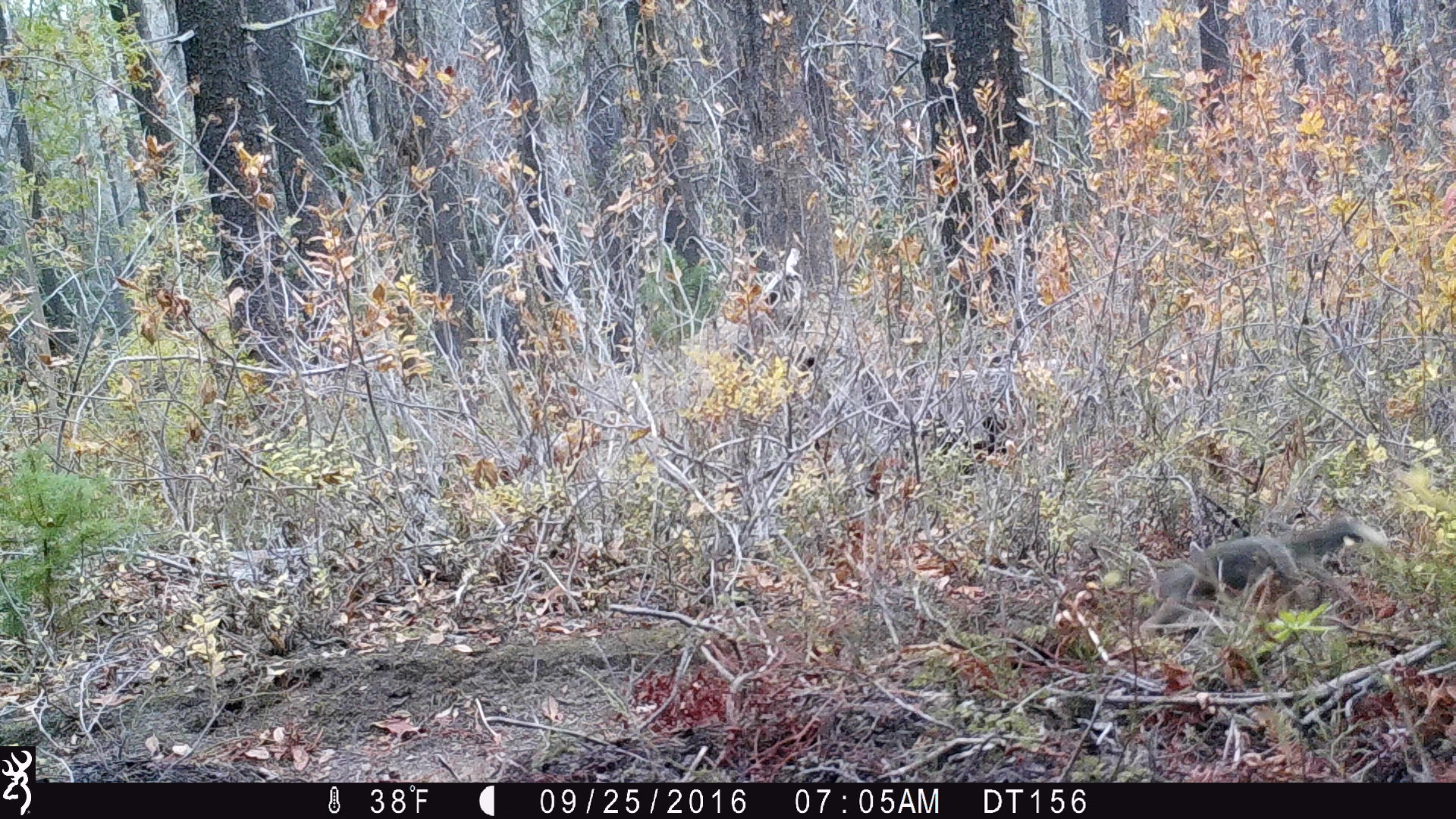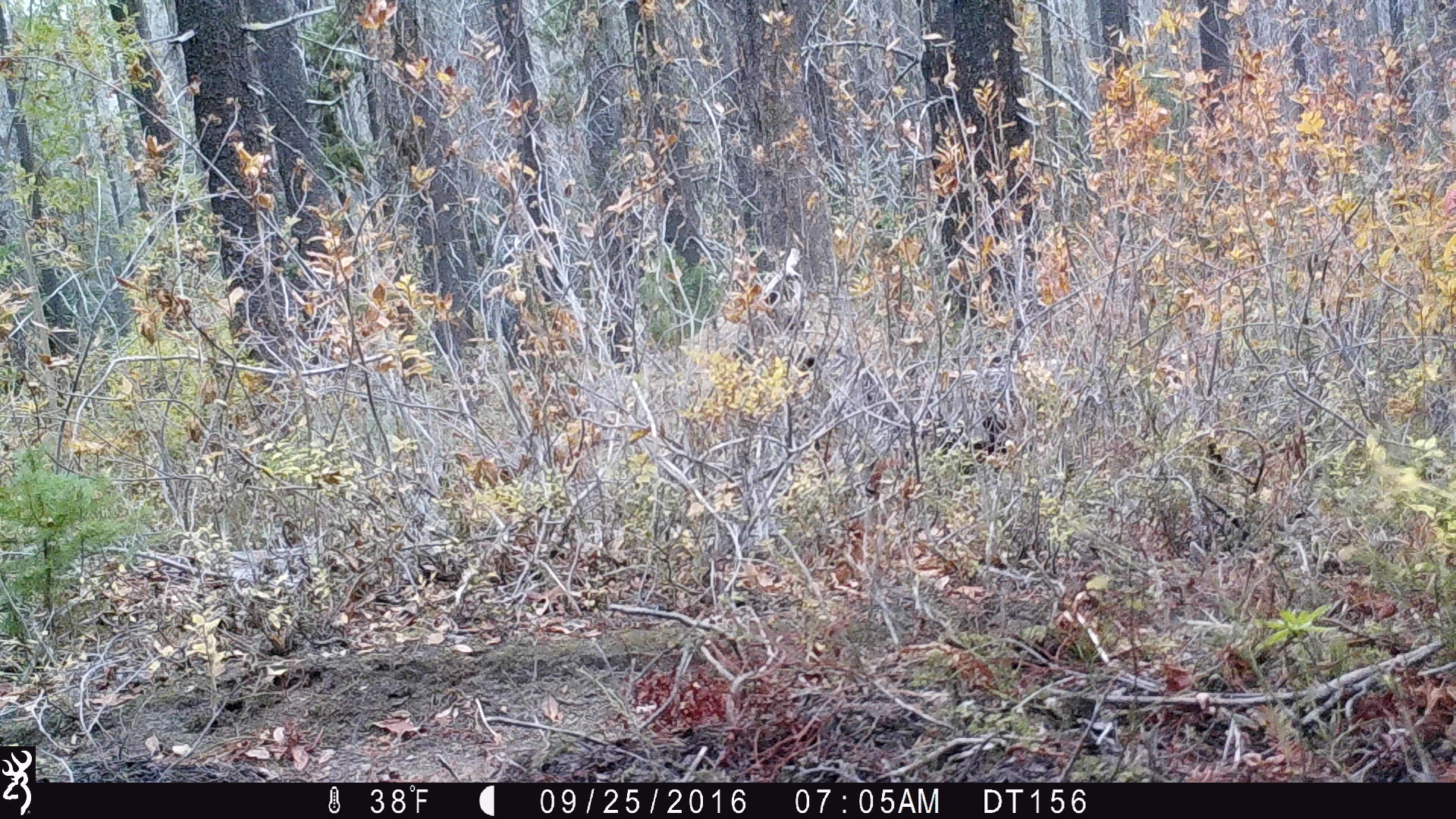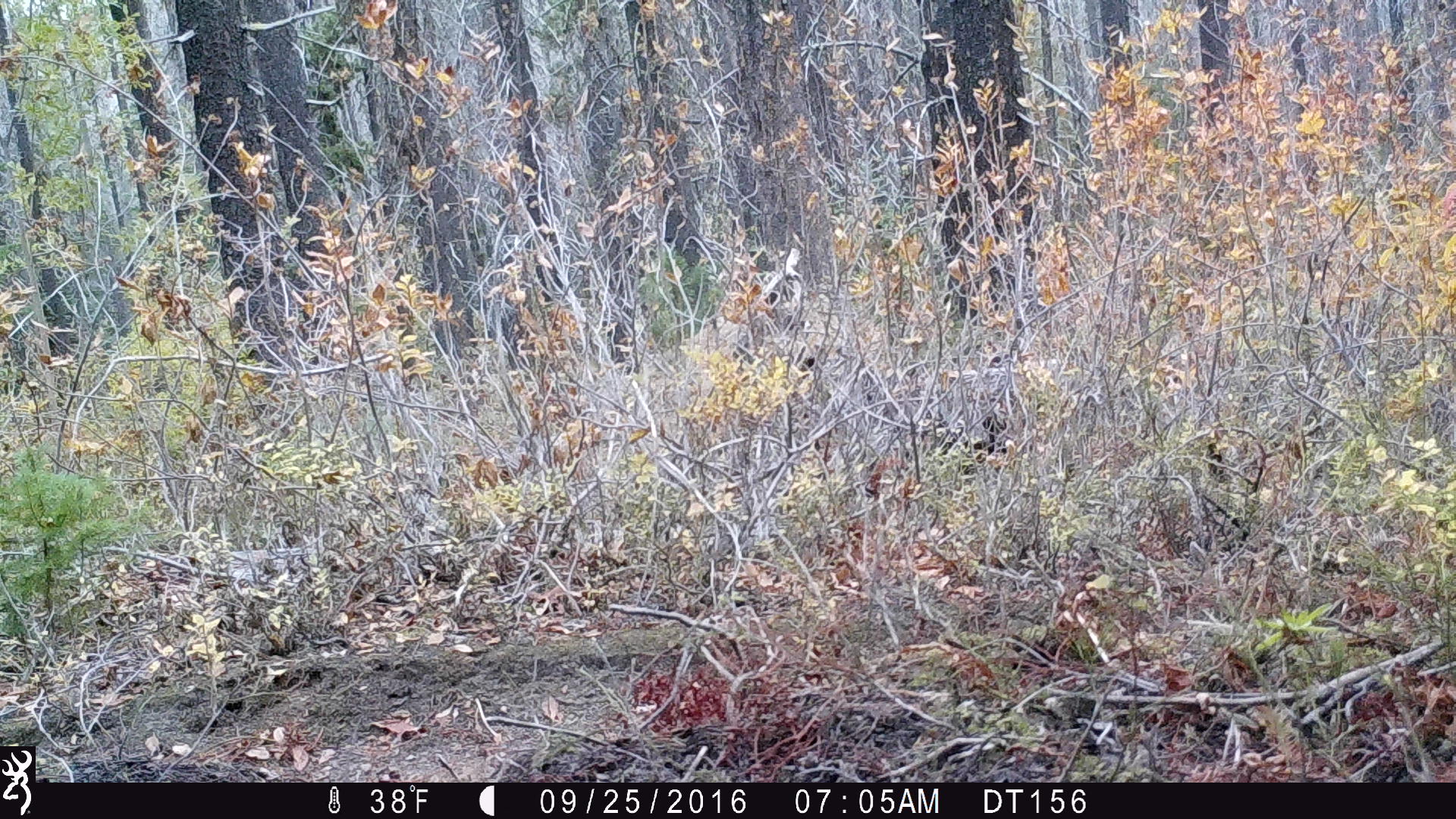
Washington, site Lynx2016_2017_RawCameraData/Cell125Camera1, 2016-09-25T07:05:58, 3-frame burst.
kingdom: Animalia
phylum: Chordata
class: Mammalia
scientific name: Mammalia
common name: small mammal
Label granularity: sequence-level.